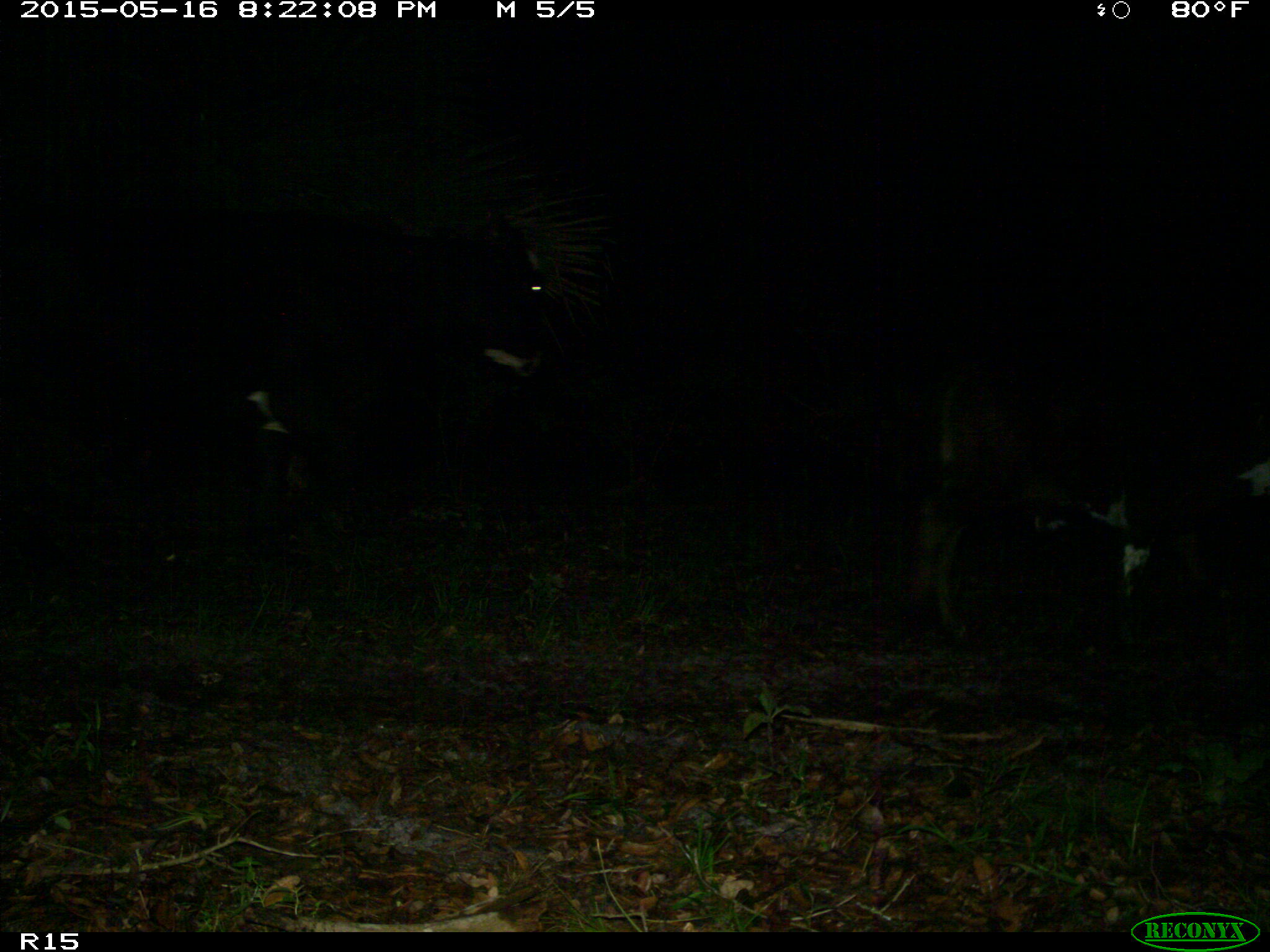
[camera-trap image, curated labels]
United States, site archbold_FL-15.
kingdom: Animalia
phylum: Chordata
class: Mammalia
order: Artiodactyla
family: Bovidae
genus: Bos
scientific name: Bos taurus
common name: domestic cow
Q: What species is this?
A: Bos taurus (domestic cow).